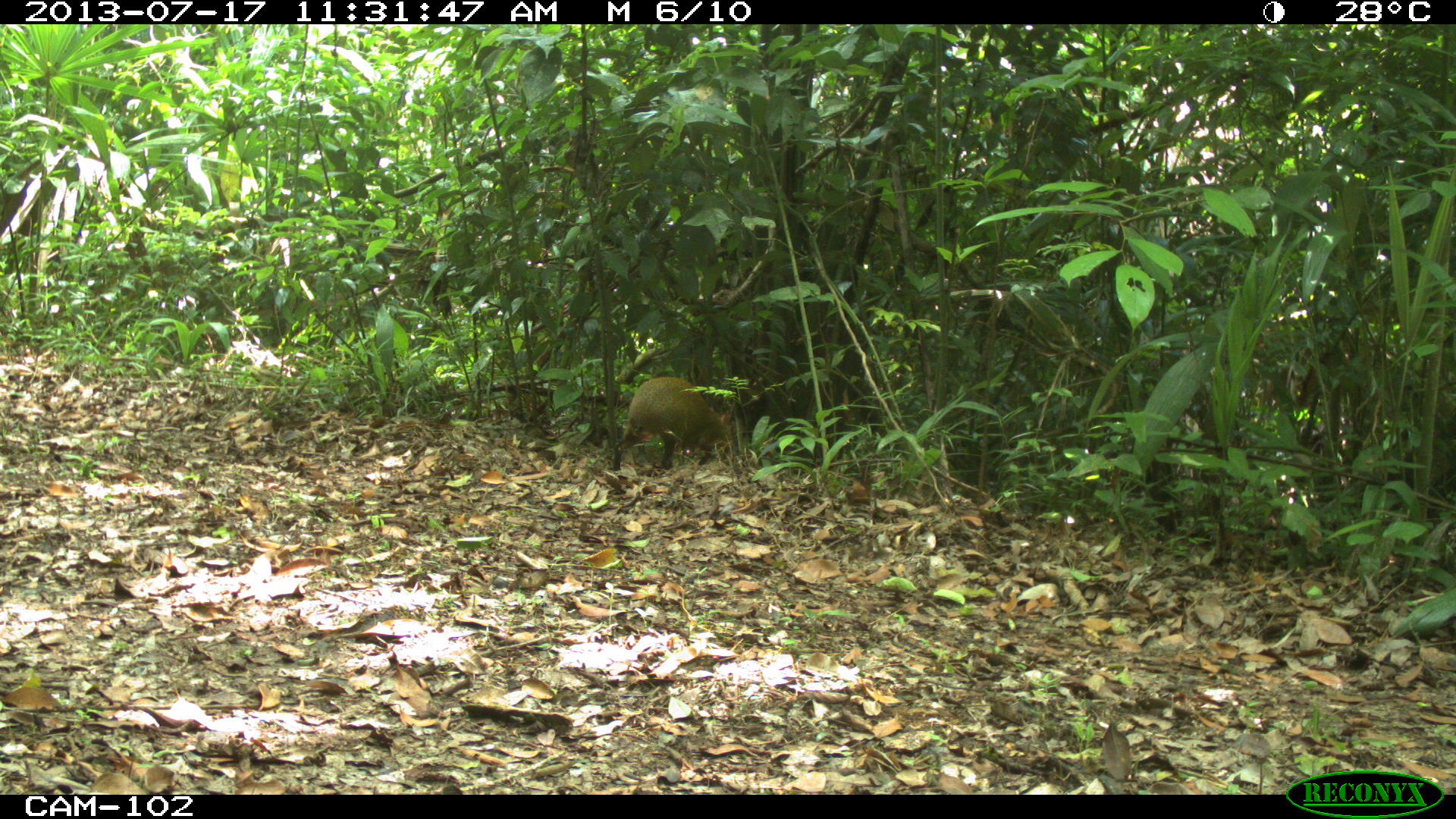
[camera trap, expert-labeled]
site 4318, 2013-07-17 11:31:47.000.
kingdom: Animalia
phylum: Chordata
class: Mammalia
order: Rodentia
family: Dasyproctidae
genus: Dasyprocta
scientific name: Dasyprocta punctata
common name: central american agouti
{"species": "Dasyprocta punctata (central american agouti)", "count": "1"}